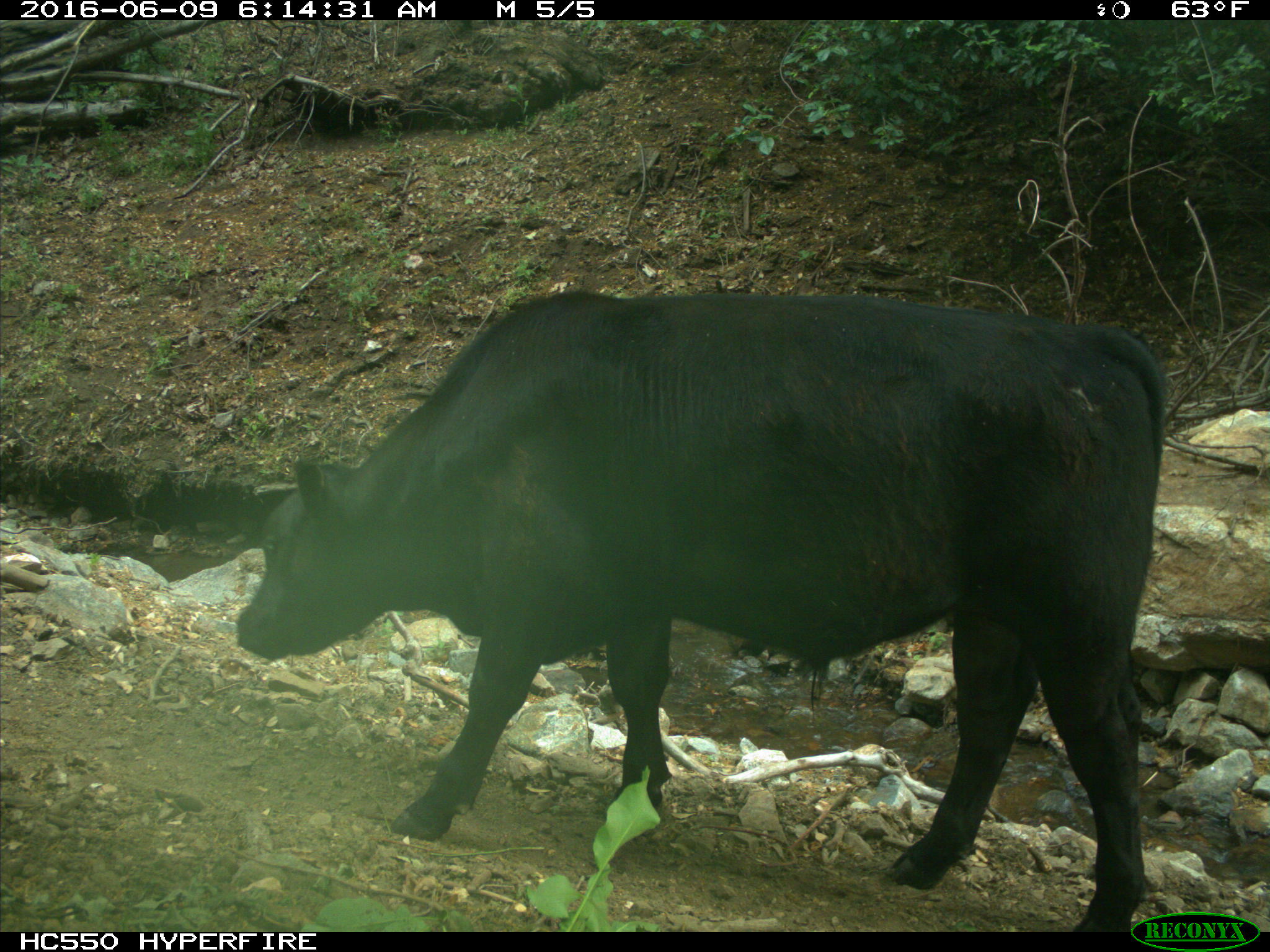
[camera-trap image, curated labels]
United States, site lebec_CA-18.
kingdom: Animalia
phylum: Chordata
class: Mammalia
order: Artiodactyla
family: Bovidae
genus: Bos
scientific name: Bos taurus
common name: domestic cow